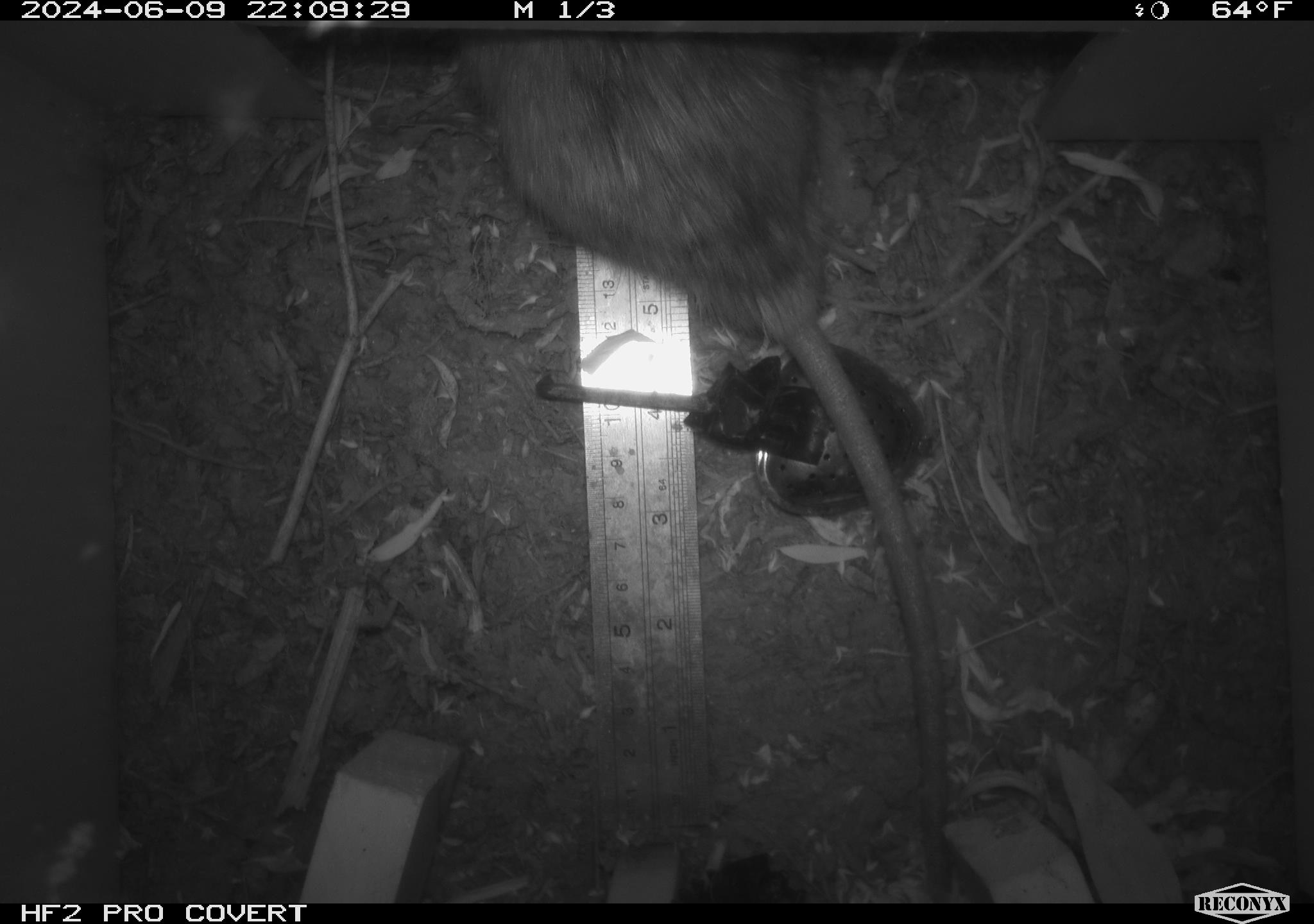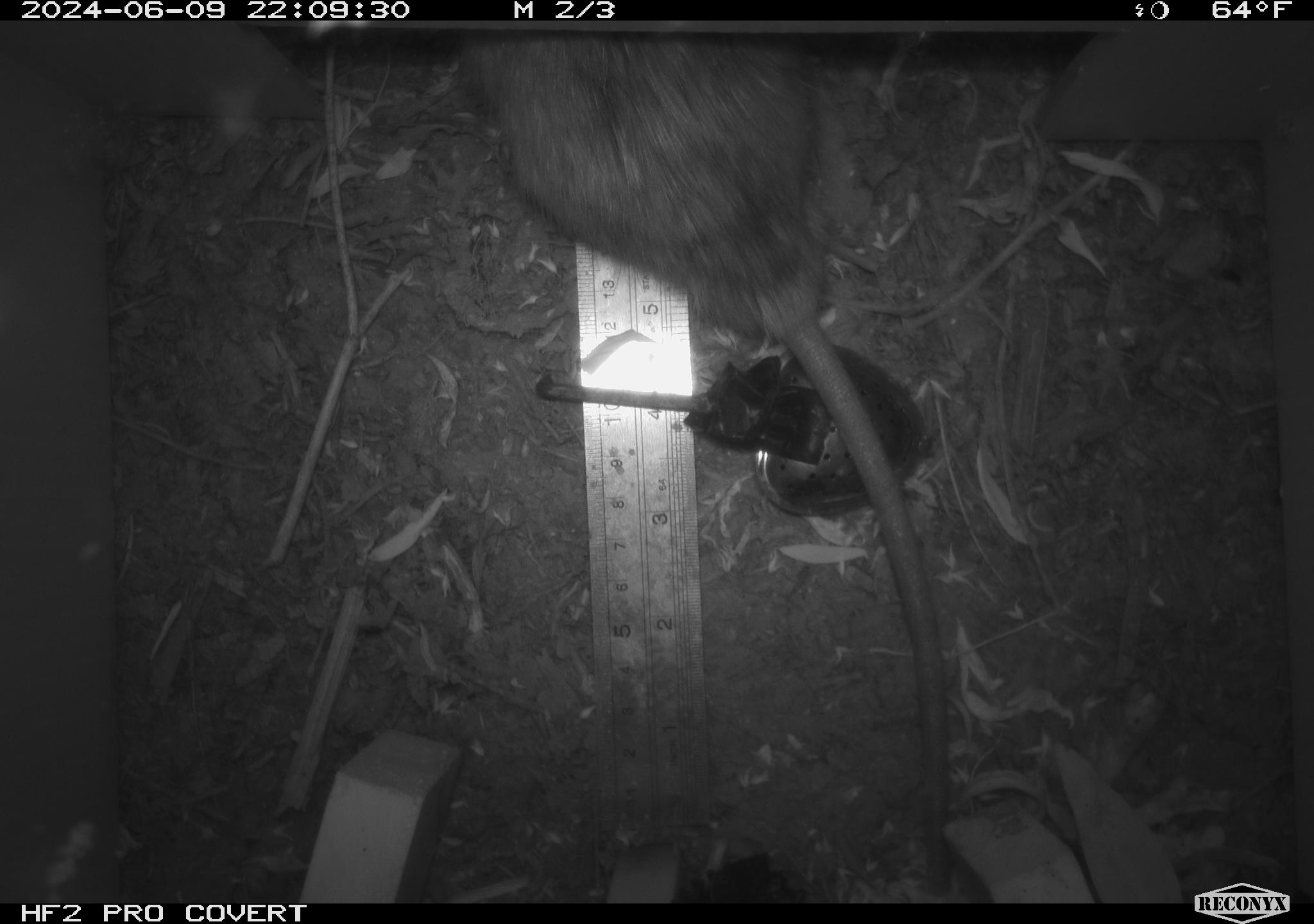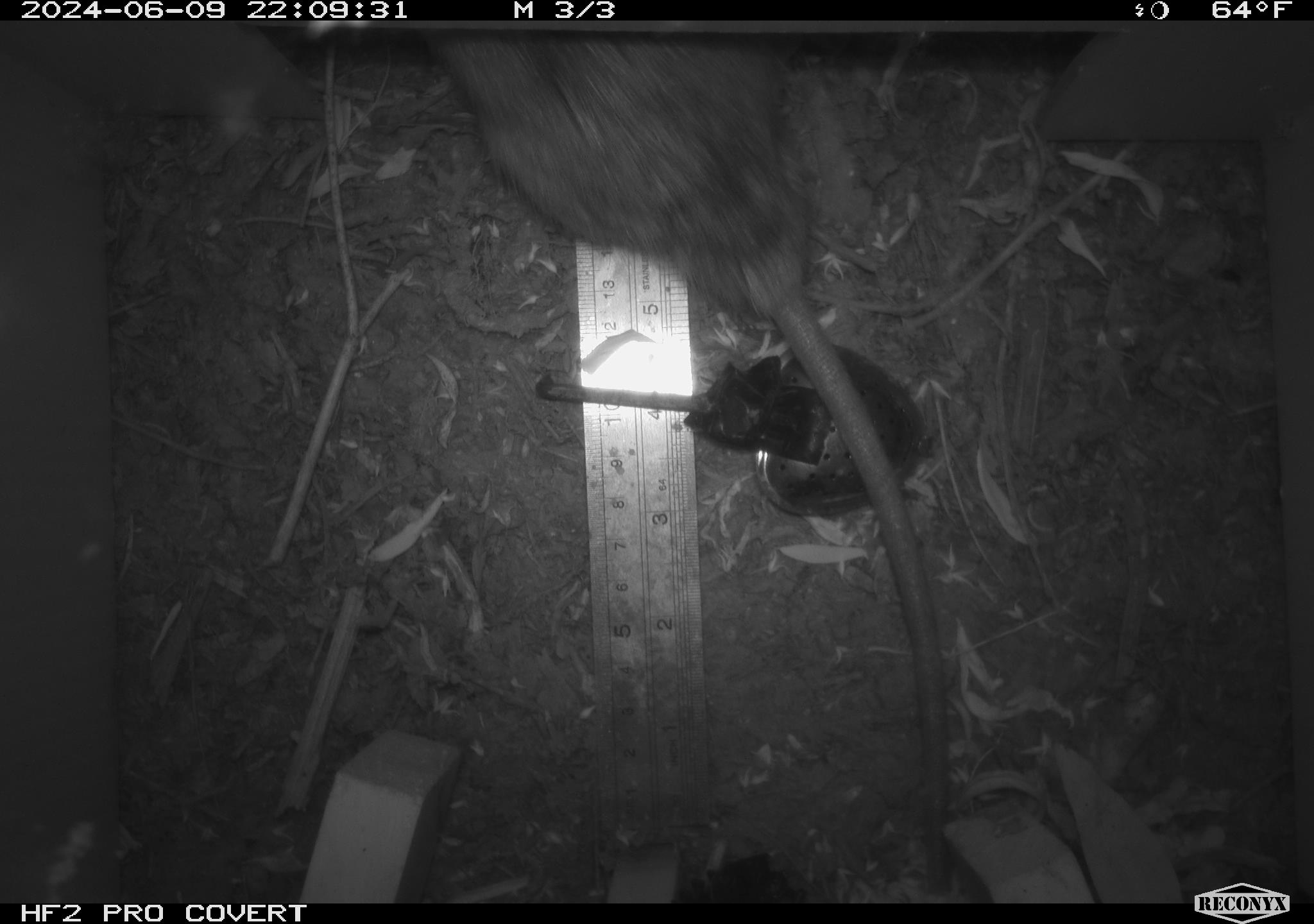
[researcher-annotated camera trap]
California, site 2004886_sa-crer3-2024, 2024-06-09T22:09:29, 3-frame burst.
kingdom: Animalia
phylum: Chordata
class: Mammalia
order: Rodentia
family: Muridae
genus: Rattus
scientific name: Rattus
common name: rat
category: rattus species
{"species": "rattus species (rat) (Rattus)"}